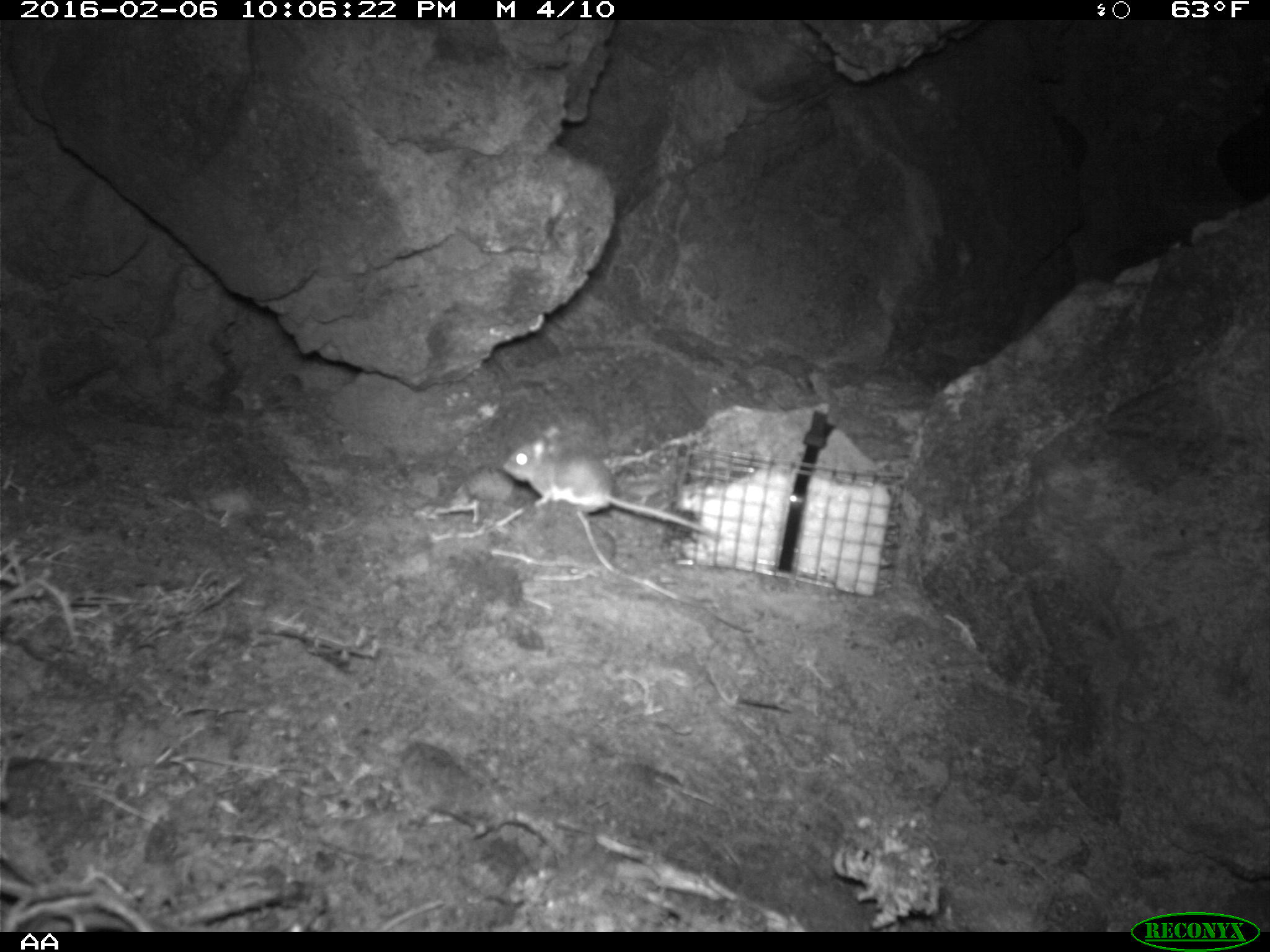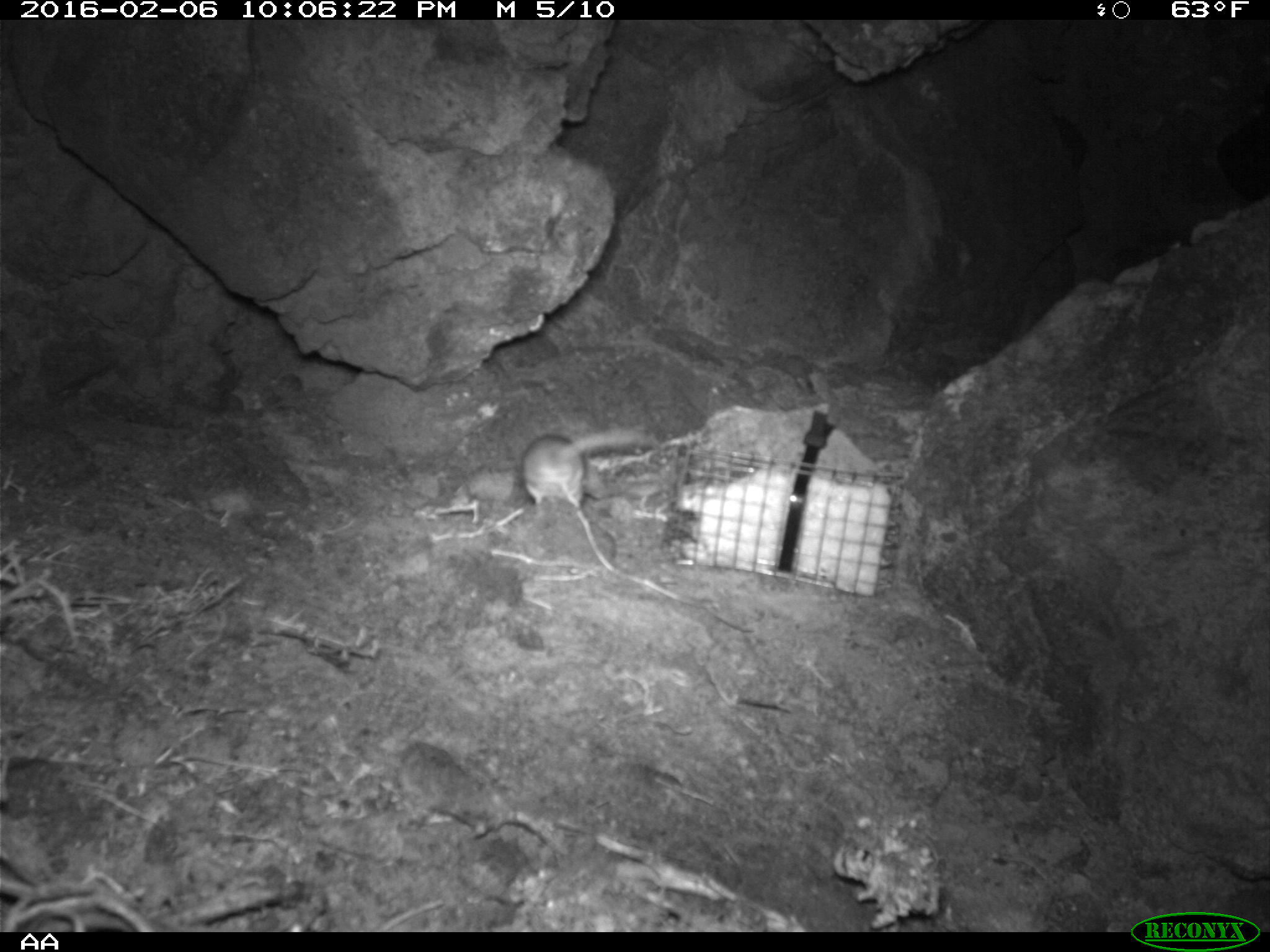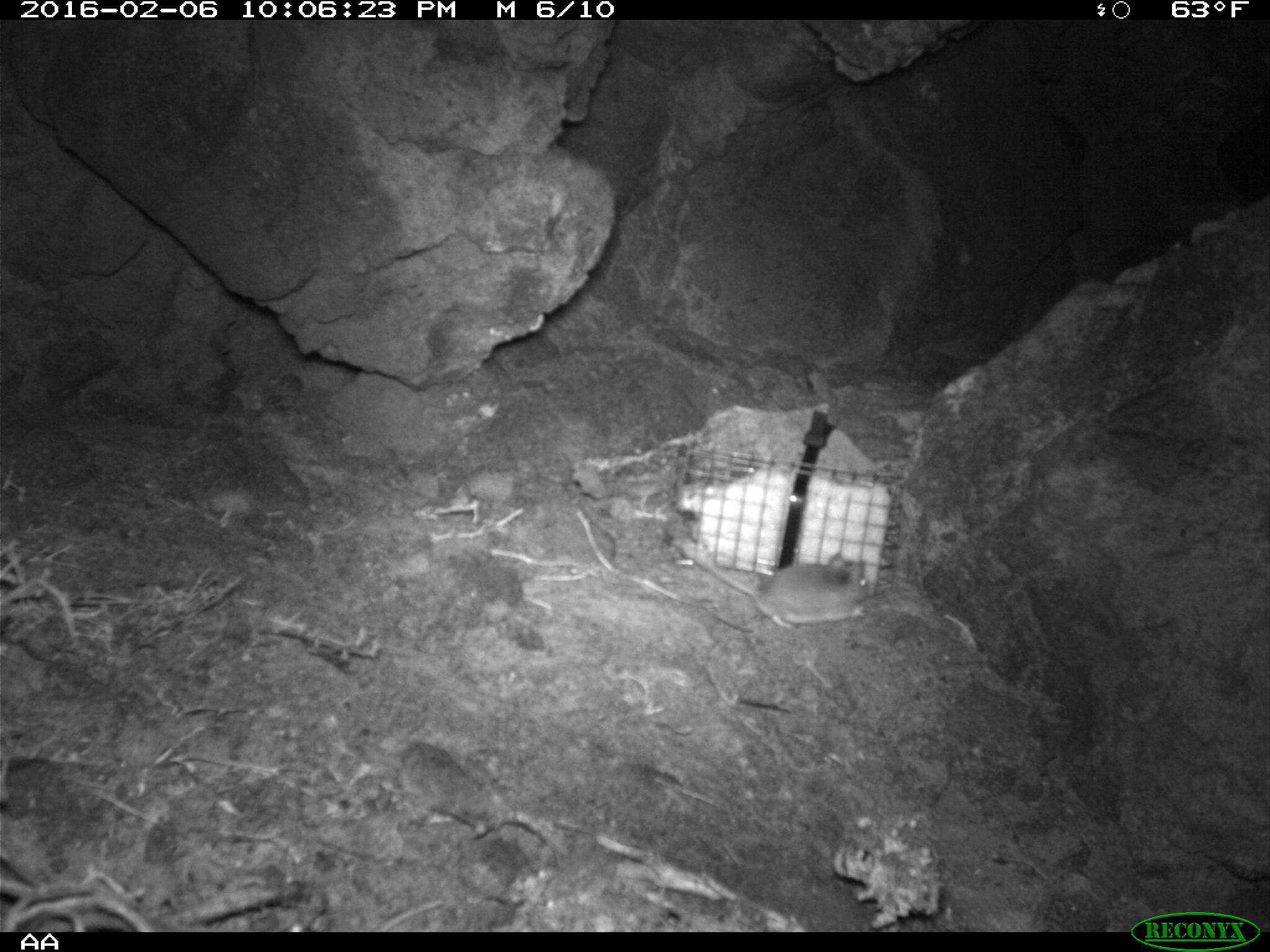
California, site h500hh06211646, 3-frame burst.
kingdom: Animalia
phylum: Chordata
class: Mammalia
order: Rodentia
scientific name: Rodentia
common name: rodent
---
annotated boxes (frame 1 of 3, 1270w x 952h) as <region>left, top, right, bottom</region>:
rodent: <region>501, 423, 722, 542</region>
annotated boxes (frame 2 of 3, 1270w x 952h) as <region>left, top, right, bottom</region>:
rodent: <region>522, 431, 657, 506</region>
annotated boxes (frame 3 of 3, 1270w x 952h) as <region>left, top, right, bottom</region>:
rodent: <region>688, 548, 868, 628</region>